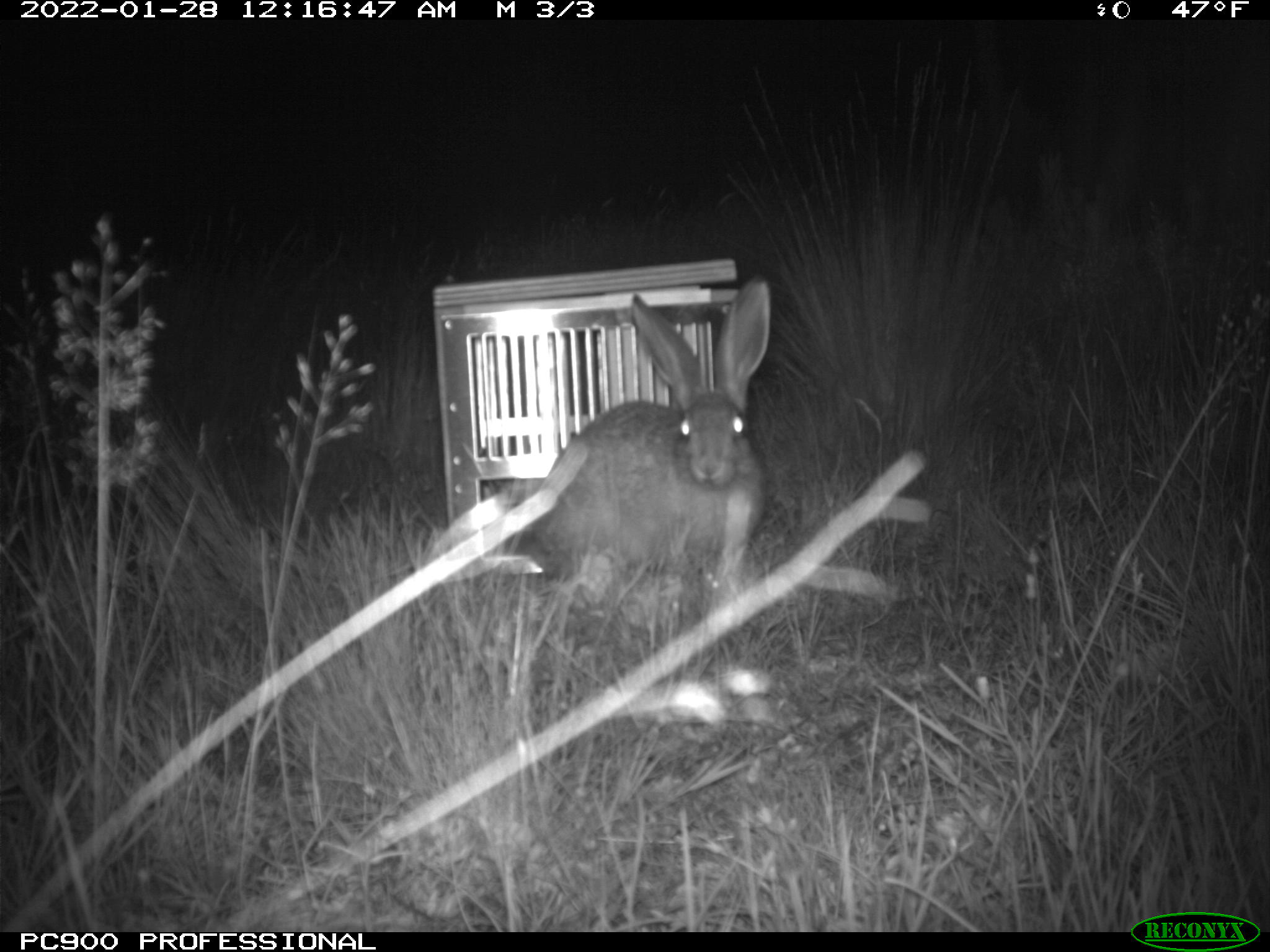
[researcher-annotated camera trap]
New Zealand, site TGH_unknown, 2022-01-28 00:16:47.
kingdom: Animalia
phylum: Chordata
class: Mammalia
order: Lagomorpha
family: Leporidae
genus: Lepus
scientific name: Lepus europaeus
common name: brown hare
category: hare